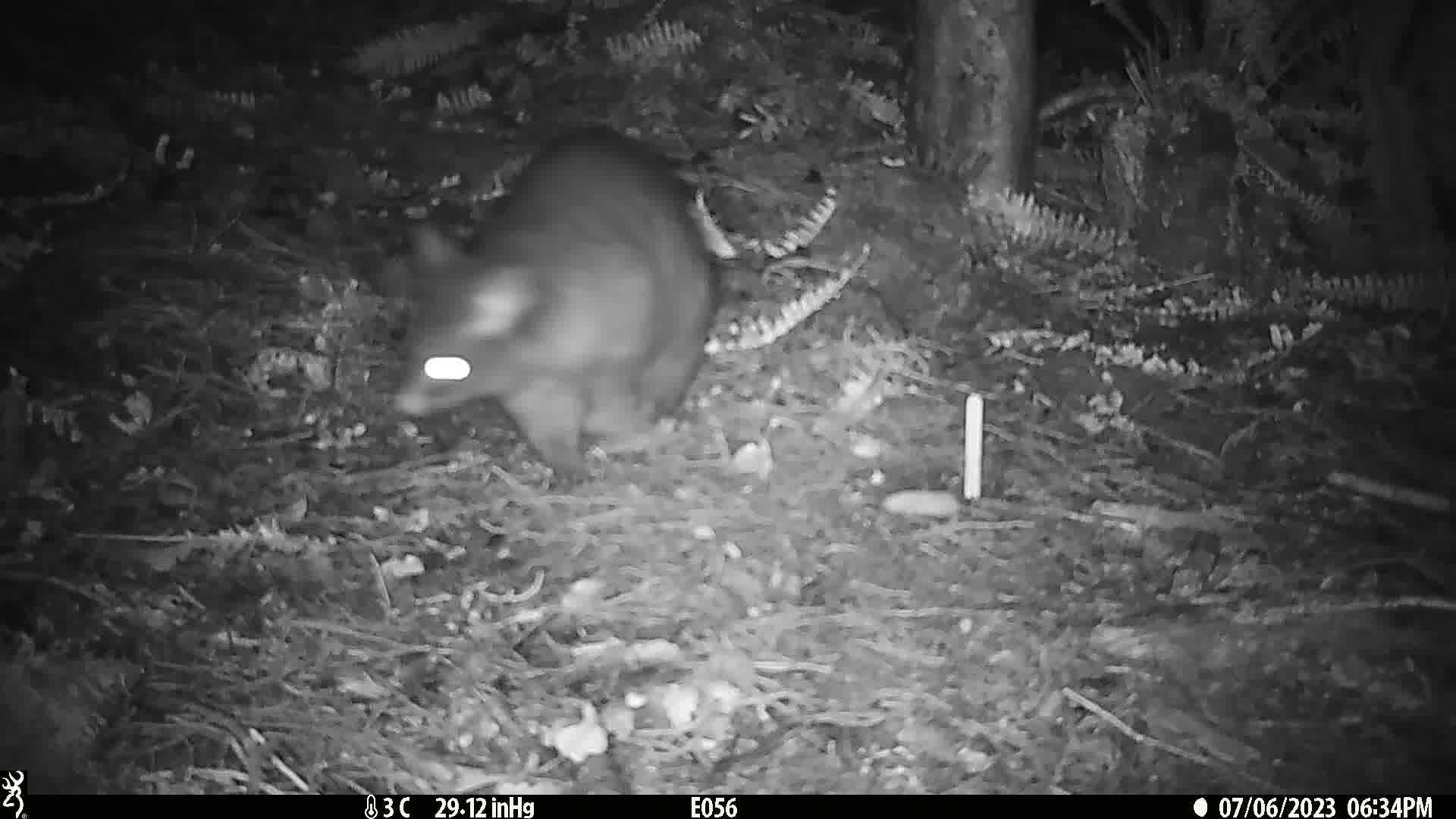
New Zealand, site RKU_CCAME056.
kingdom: Animalia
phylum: Chordata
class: Mammalia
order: Diprotodontia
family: Phalangeridae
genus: Trichosurus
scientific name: Trichosurus vulpecula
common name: common brushtail possum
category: possum